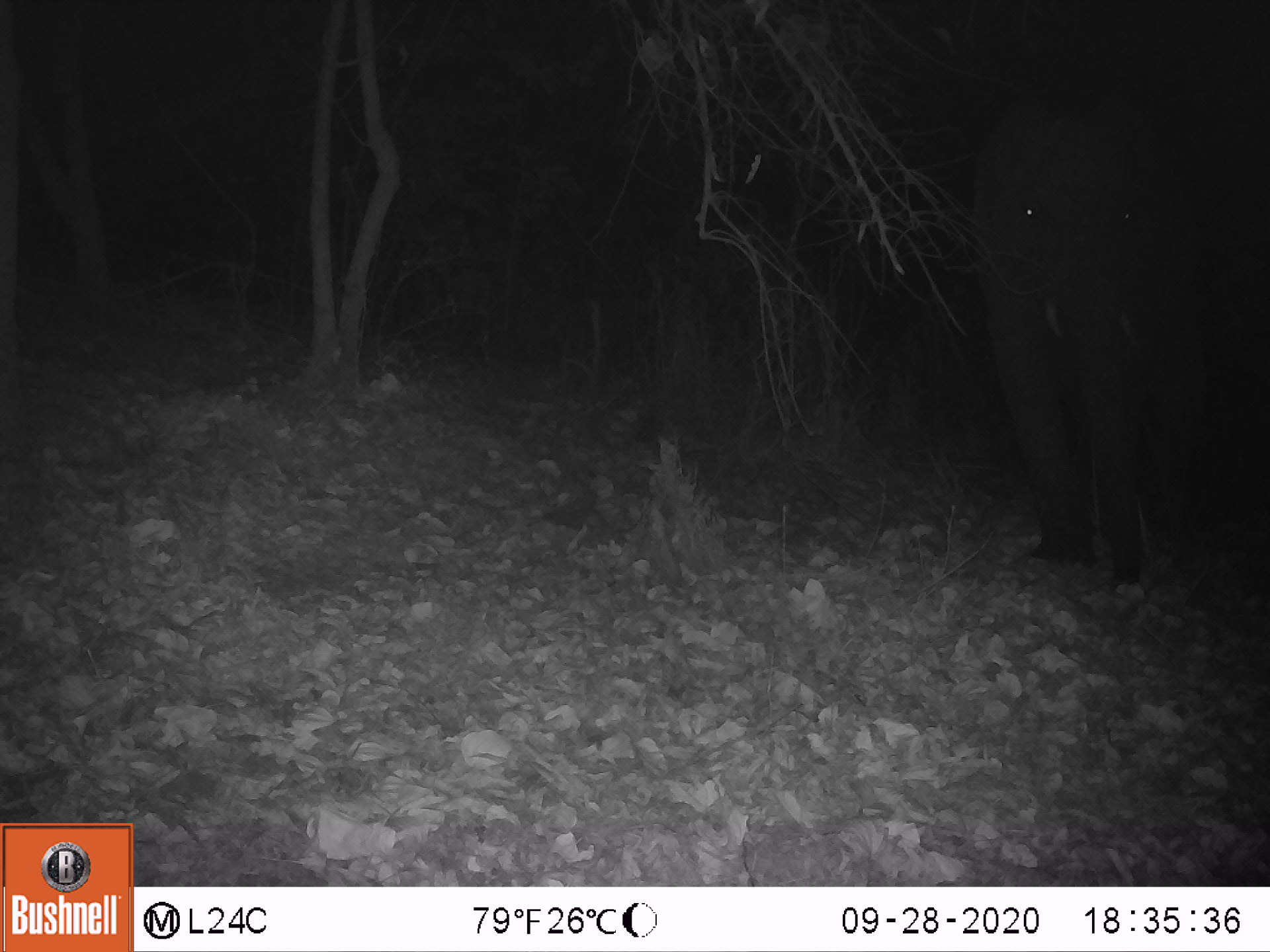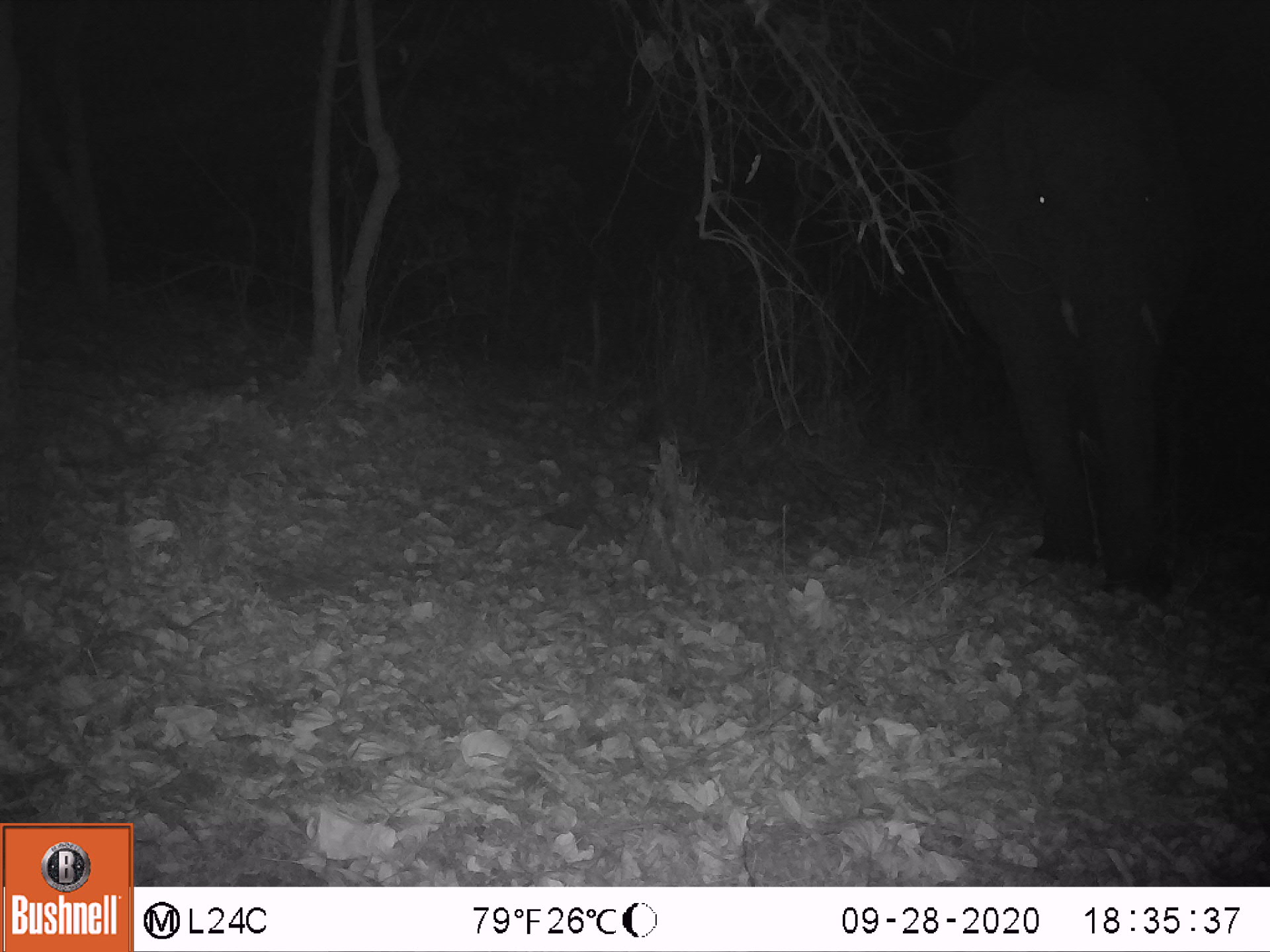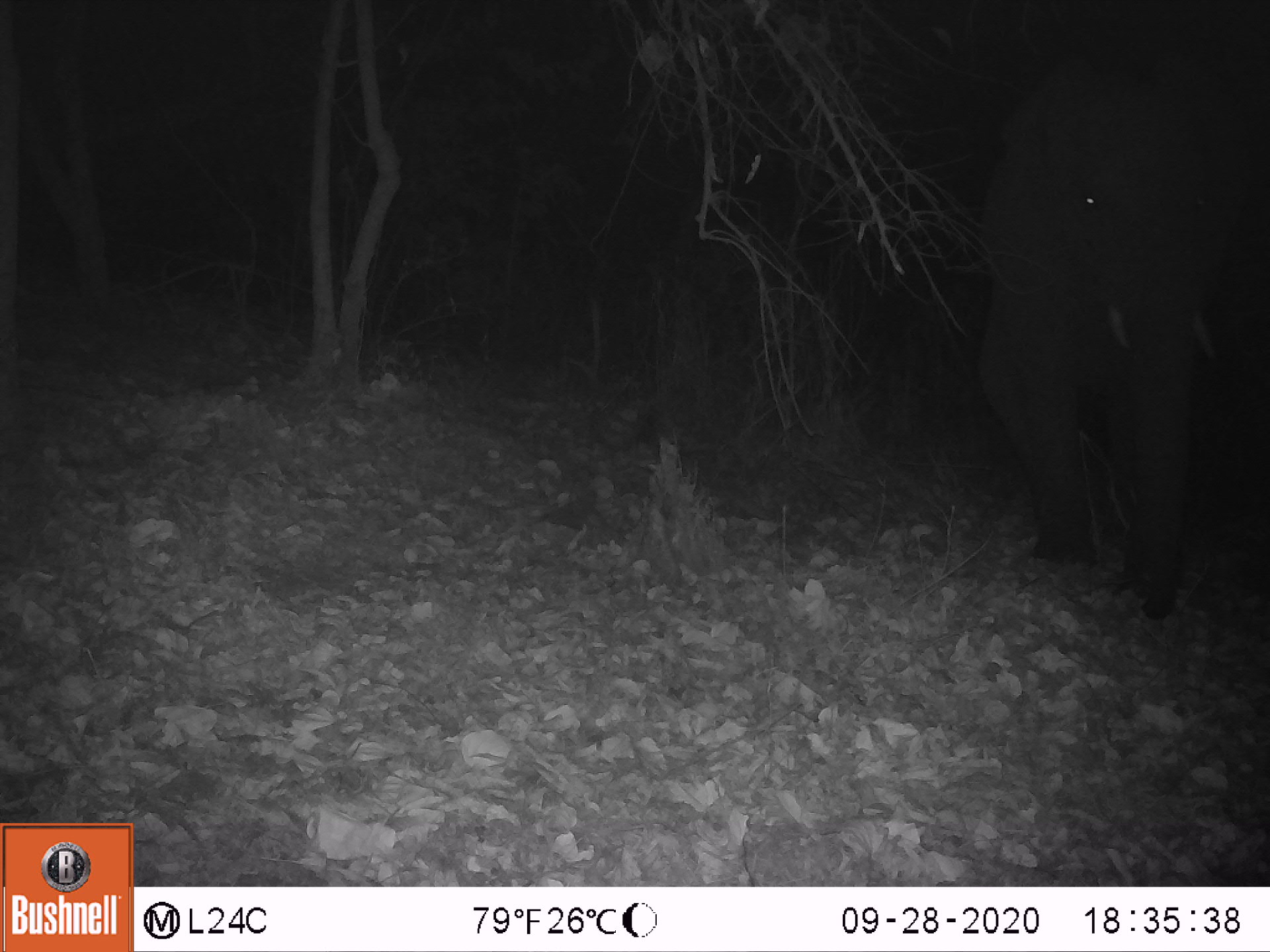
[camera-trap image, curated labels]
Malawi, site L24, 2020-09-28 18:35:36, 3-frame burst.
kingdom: Animalia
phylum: Chordata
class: Mammalia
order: Proboscidea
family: Elephantidae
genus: Loxodonta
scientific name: Loxodonta africana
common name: african savanna elephant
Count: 1.